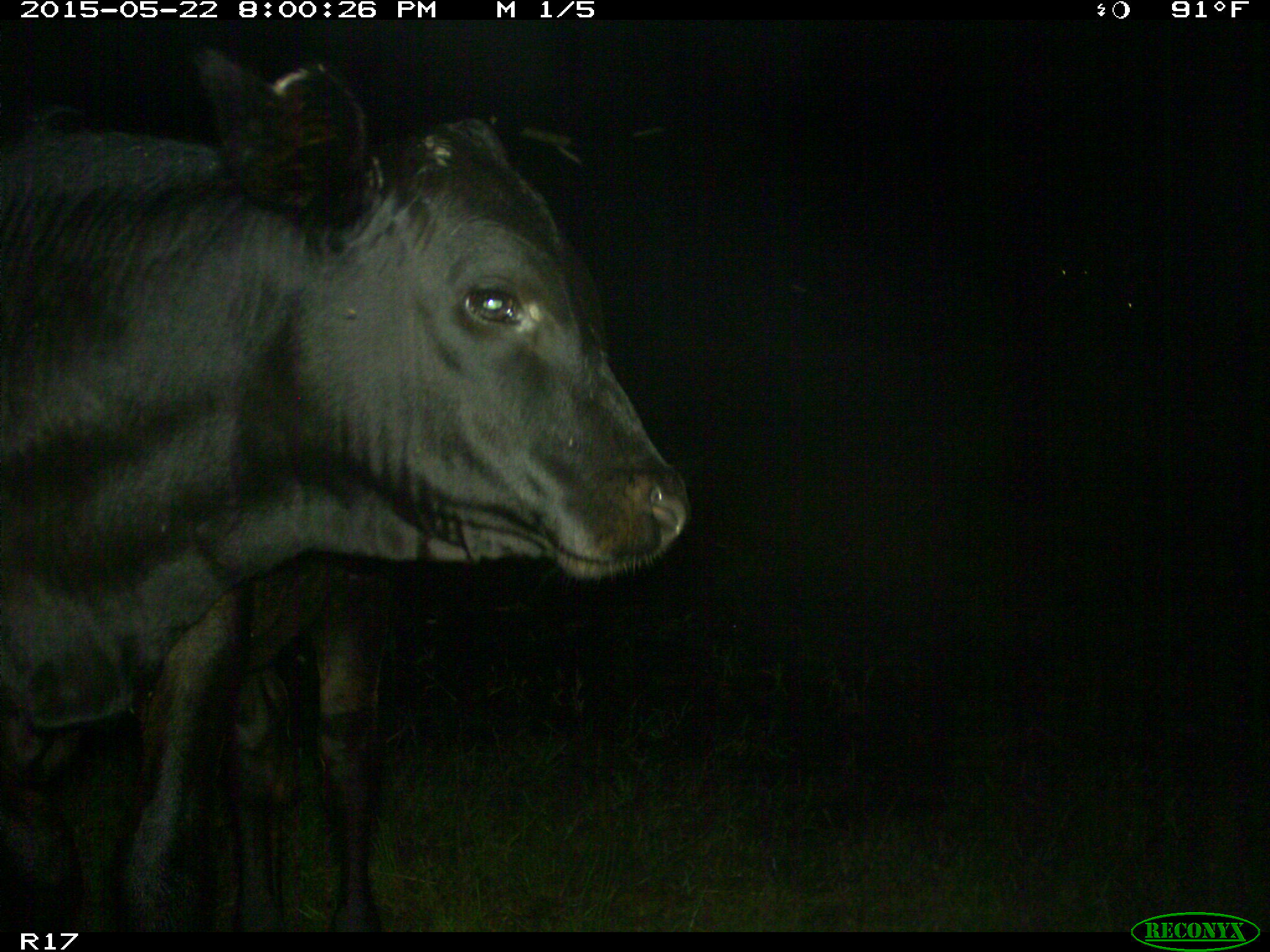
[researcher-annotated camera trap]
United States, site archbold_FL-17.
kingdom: Animalia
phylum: Chordata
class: Mammalia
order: Artiodactyla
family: Bovidae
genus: Bos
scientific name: Bos taurus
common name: domestic cow